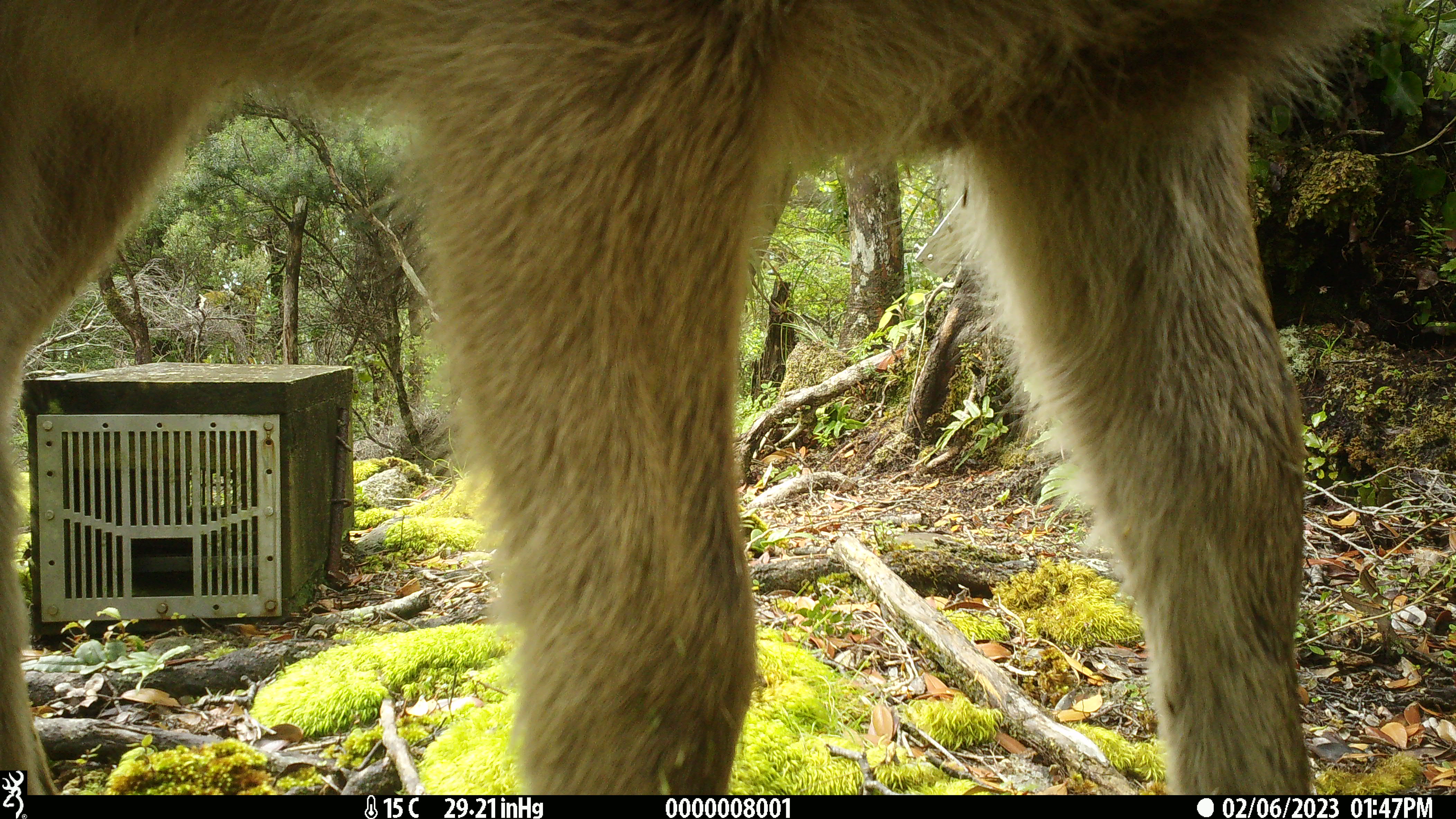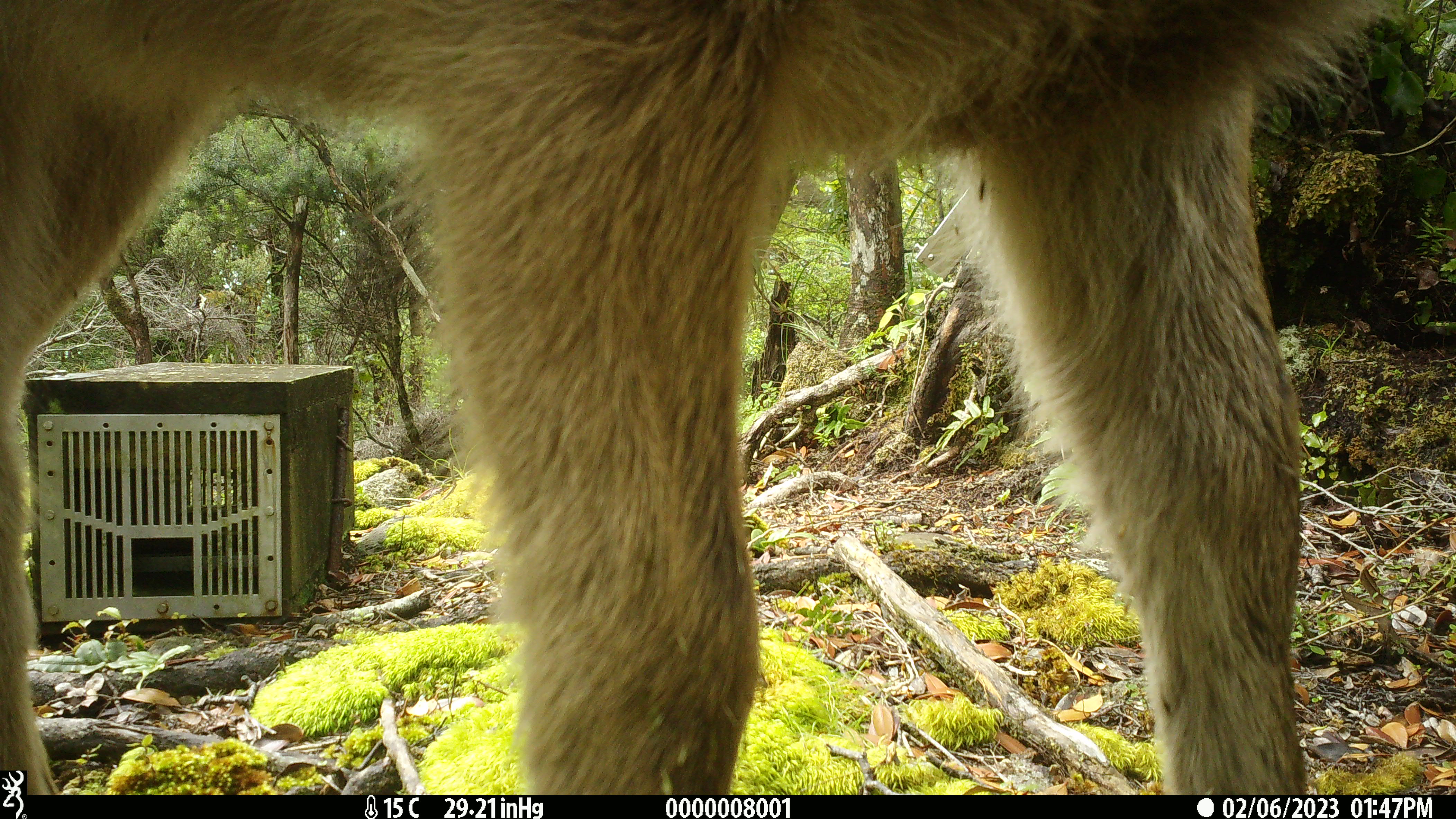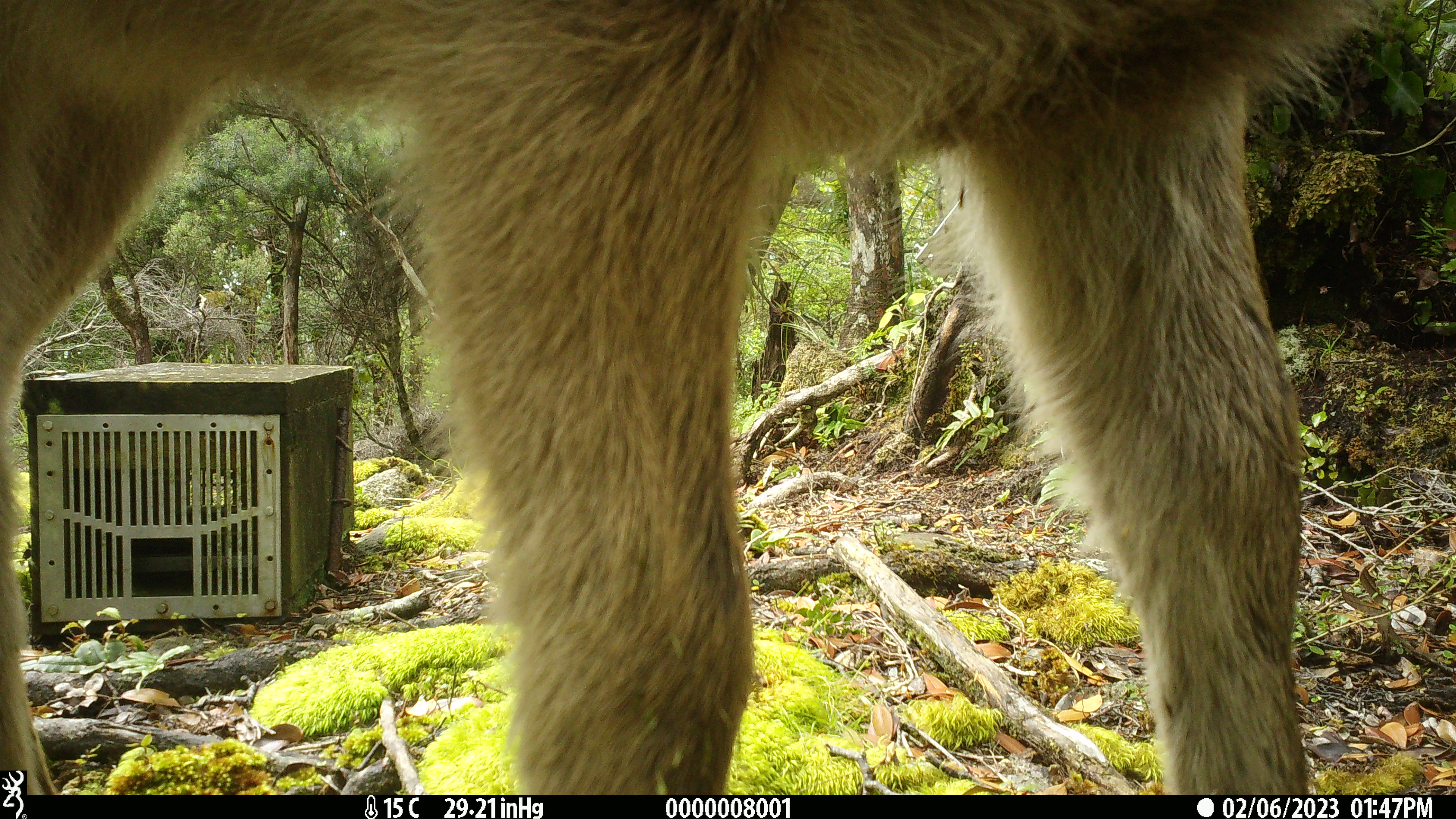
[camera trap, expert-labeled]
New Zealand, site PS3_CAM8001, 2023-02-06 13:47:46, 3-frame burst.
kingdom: Animalia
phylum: Chordata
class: Mammalia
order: Artiodactyla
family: Cervidae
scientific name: Cervidae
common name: deer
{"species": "deer (Cervidae)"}